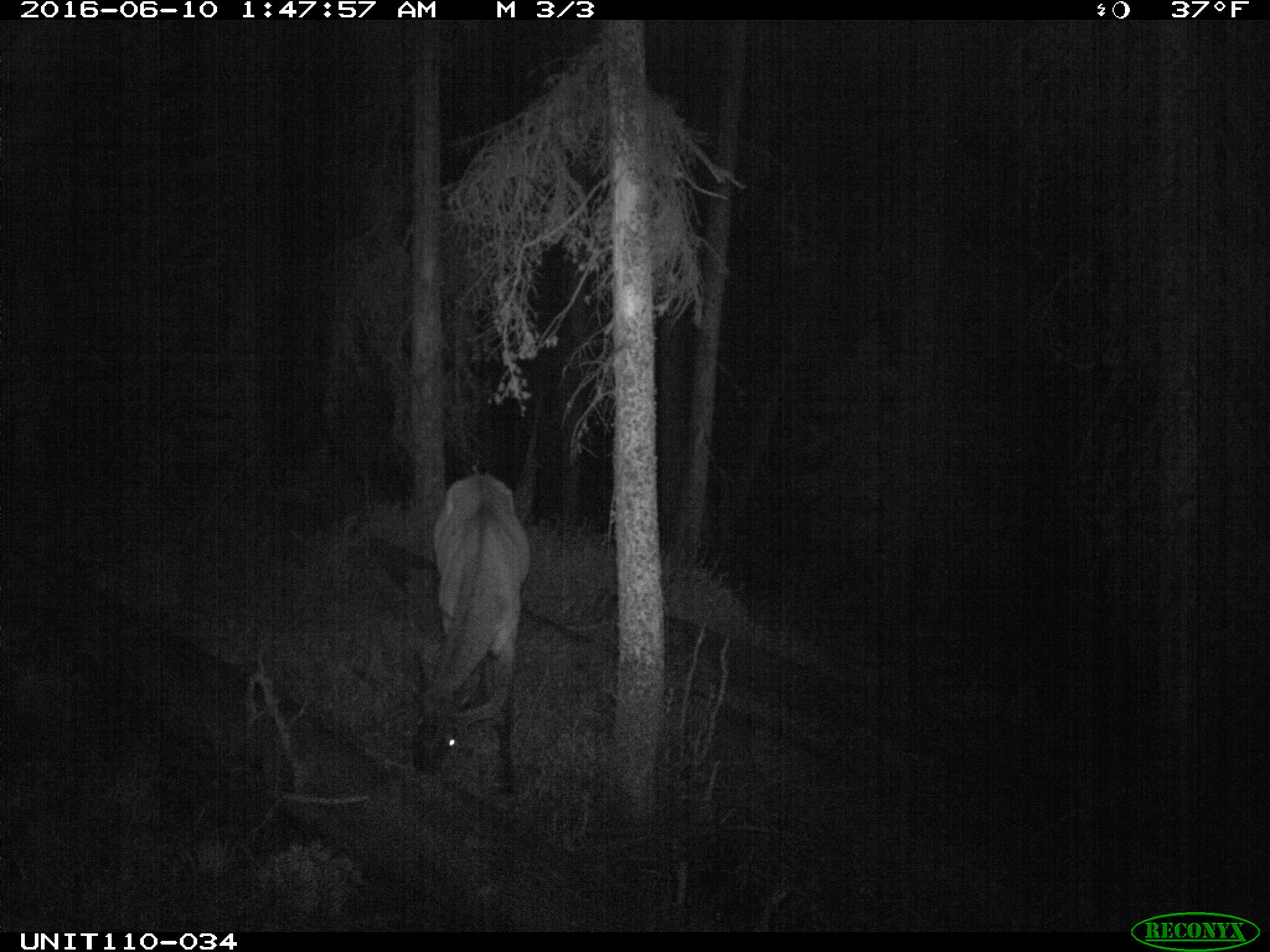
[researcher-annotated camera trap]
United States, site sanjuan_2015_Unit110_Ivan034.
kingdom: Animalia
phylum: Chordata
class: Mammalia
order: Artiodactyla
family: Cervidae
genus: Cervus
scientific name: Cervus elaphus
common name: red deer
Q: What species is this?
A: Cervus elaphus (red deer).